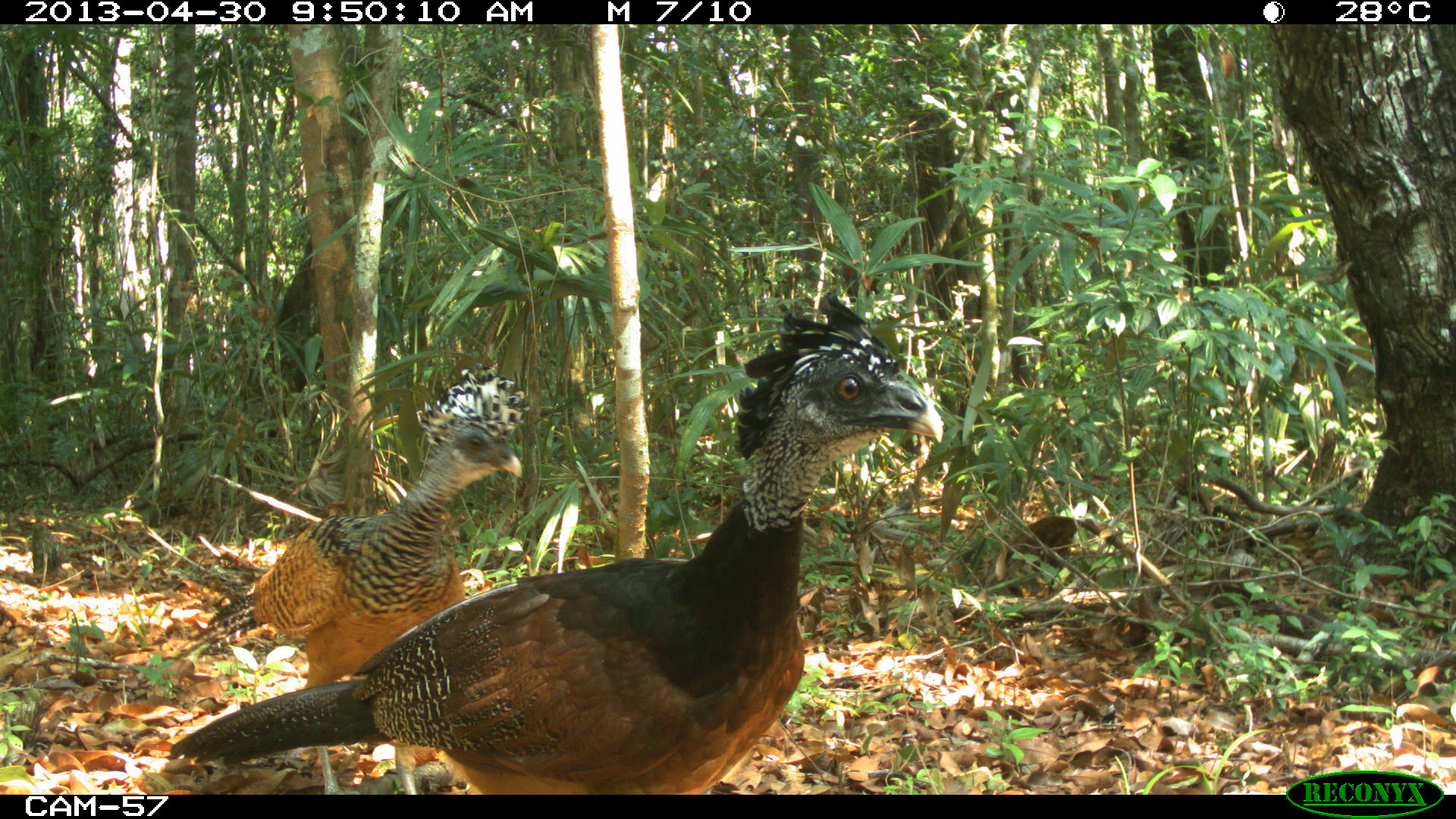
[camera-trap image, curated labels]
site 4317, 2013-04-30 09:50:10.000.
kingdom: Animalia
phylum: Chordata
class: Aves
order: Galliformes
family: Cracidae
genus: Crax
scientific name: Crax rubra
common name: great curassow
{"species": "Crax rubra (great curassow)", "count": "2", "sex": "female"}